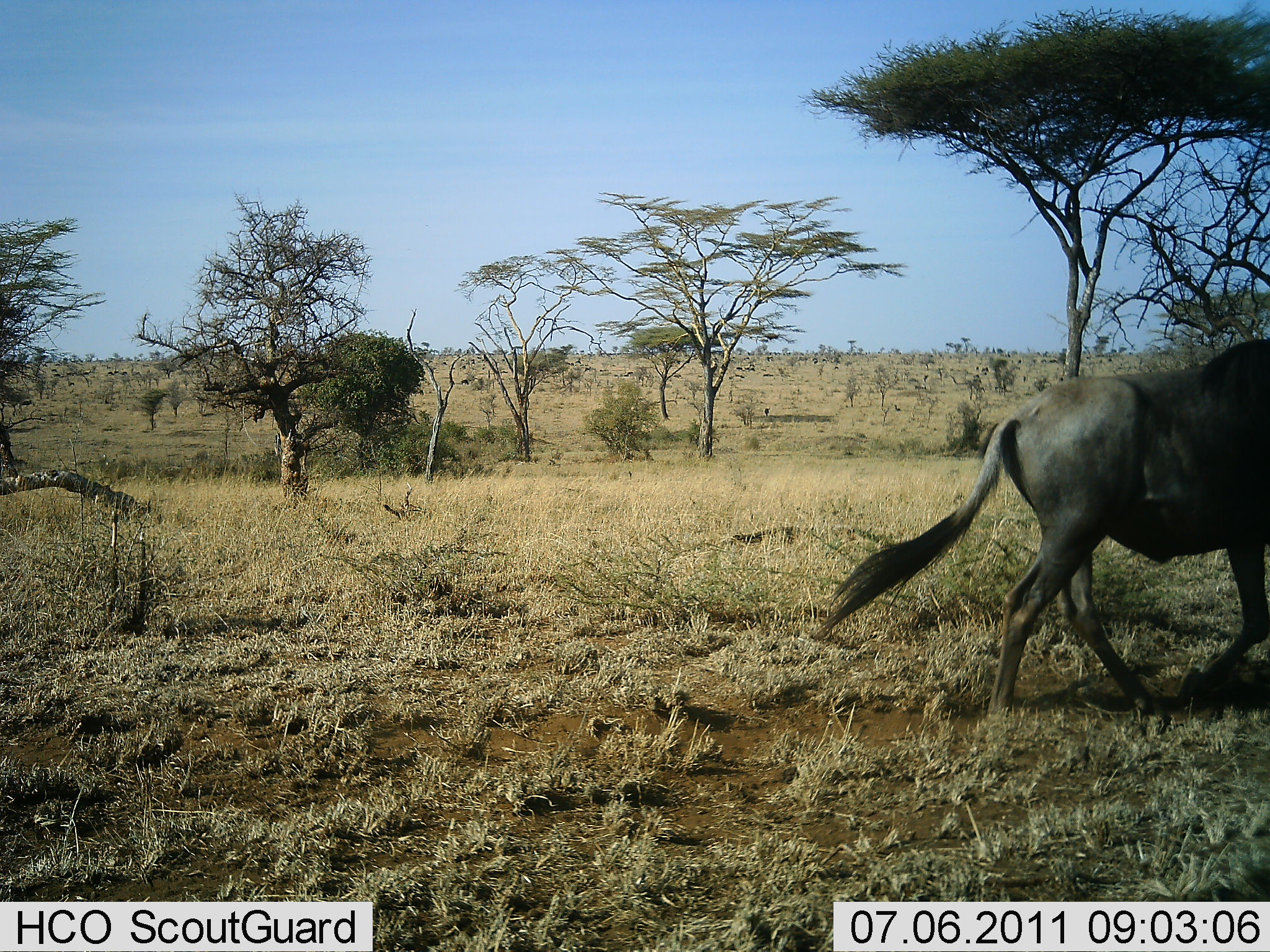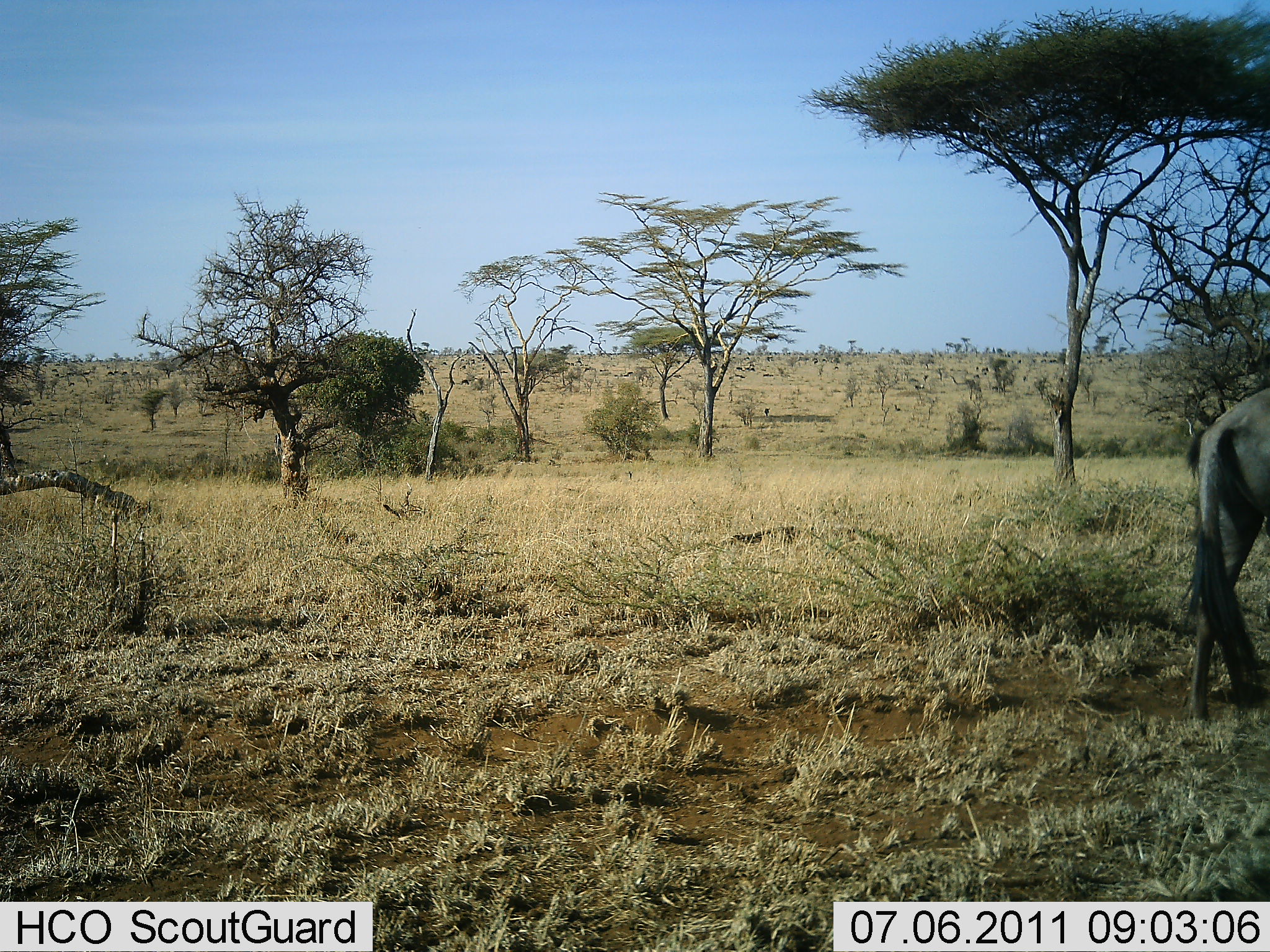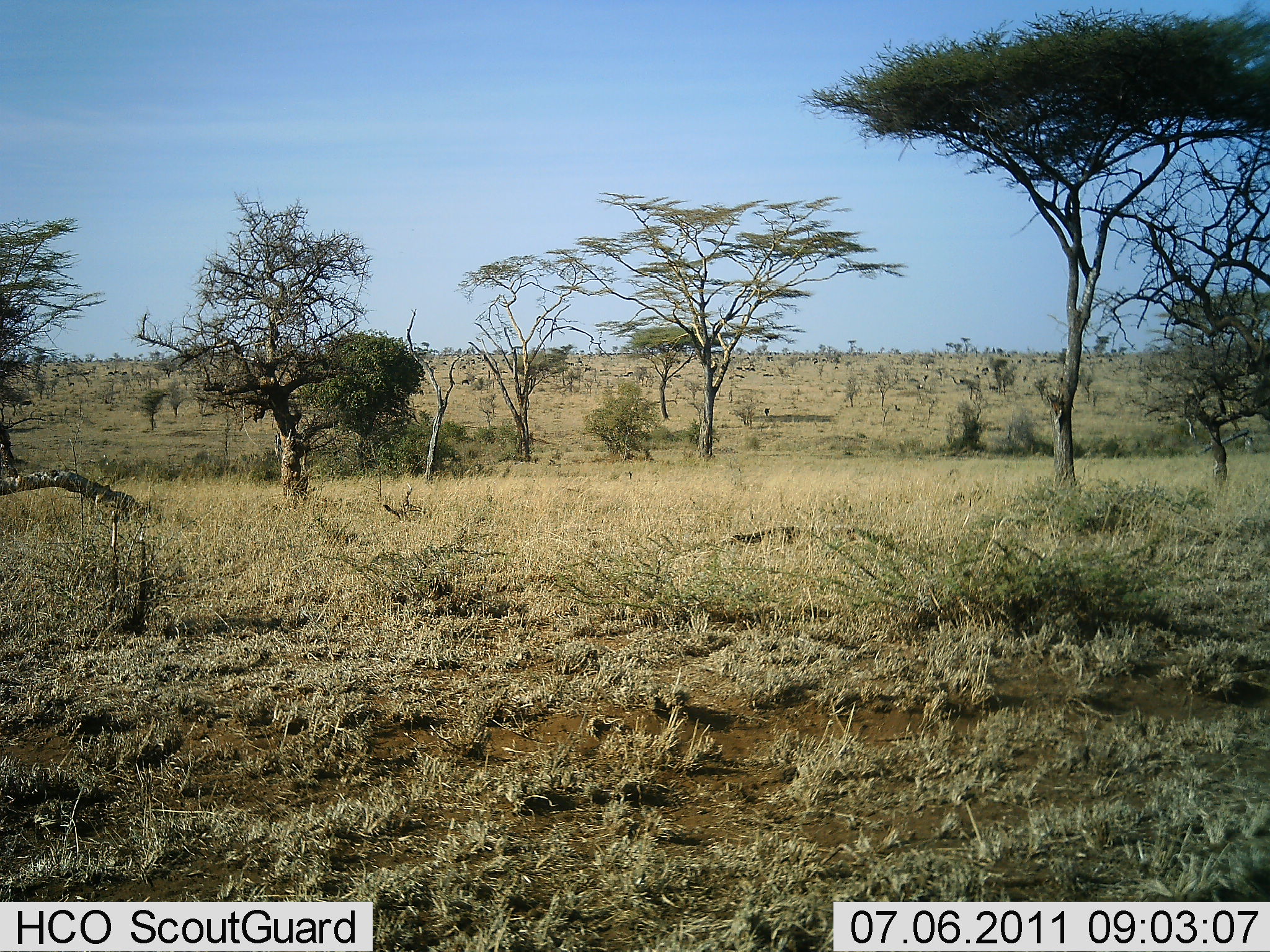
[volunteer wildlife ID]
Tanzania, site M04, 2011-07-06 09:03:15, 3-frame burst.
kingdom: Animalia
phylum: Chordata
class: Mammalia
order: Artiodactyla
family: Bovidae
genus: Connochaetes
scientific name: Connochaetes taurinus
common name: blue wildebeest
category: wildebeest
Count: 1.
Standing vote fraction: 0%.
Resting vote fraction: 0%.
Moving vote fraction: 100%.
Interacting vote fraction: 0%.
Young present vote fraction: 0%.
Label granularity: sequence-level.